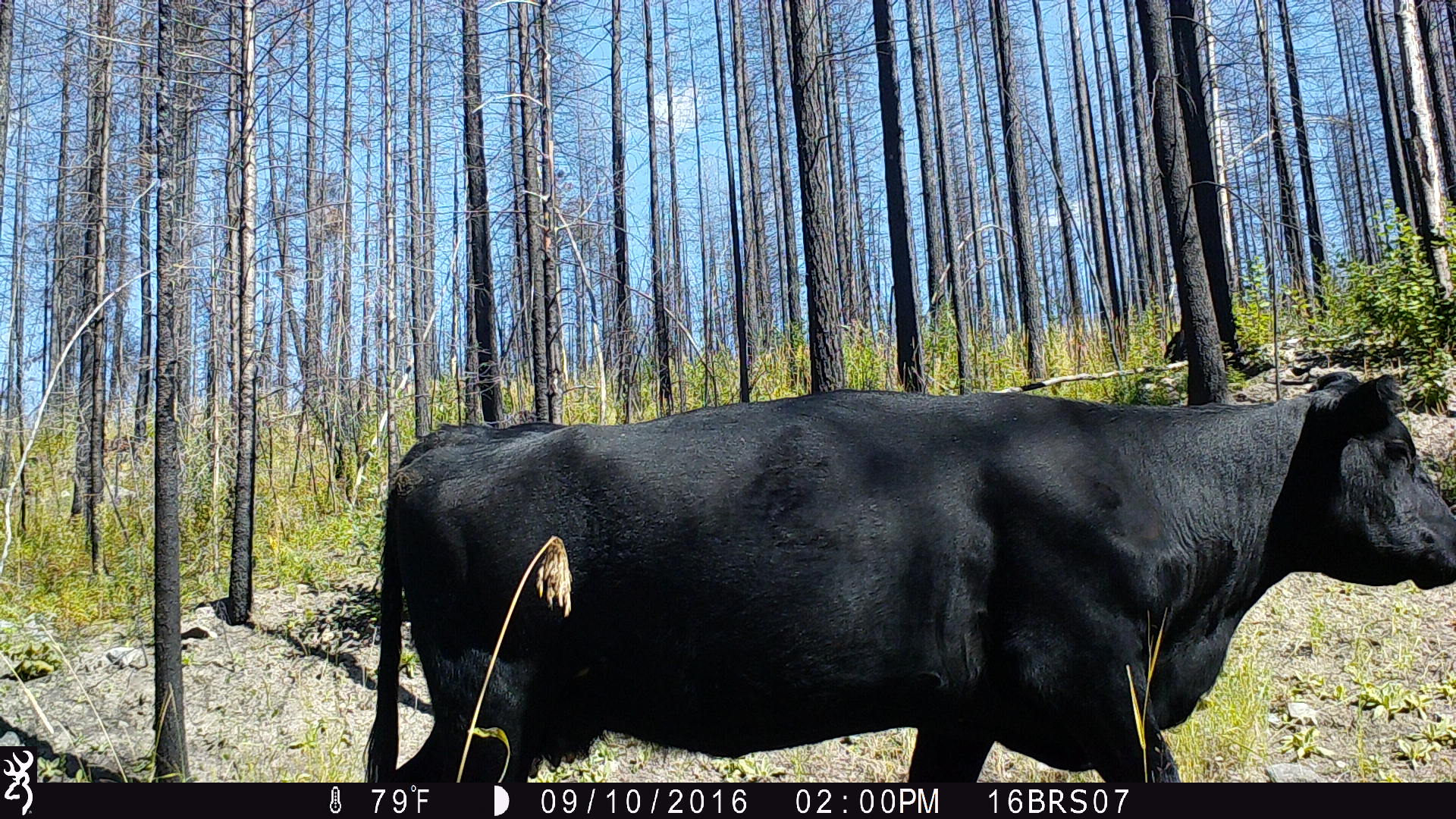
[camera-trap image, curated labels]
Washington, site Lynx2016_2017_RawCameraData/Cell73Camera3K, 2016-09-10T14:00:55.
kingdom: Animalia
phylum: Chordata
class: Mammalia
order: Artiodactyla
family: Bovidae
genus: Bos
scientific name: Bos taurus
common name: domestic cattle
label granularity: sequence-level